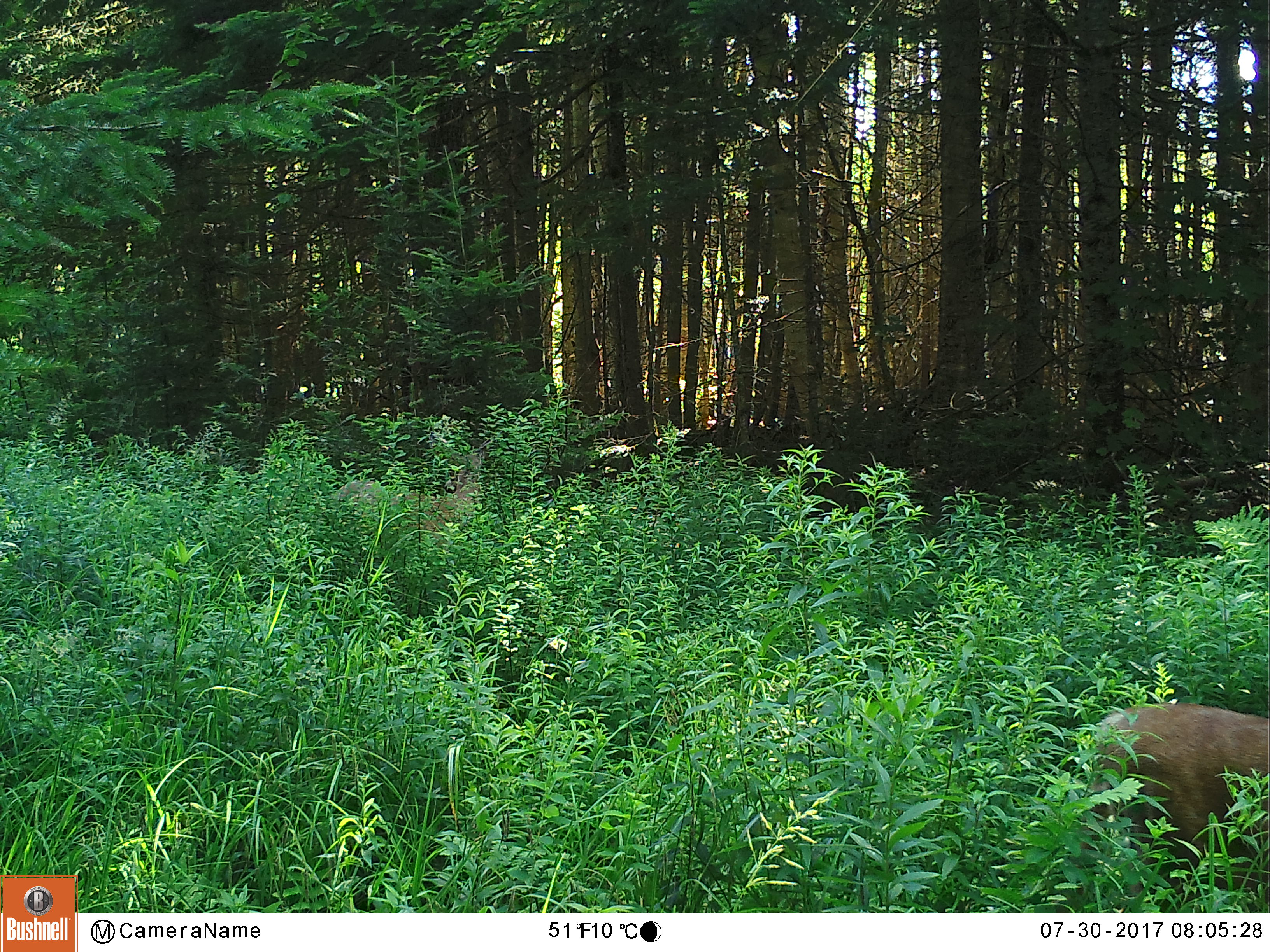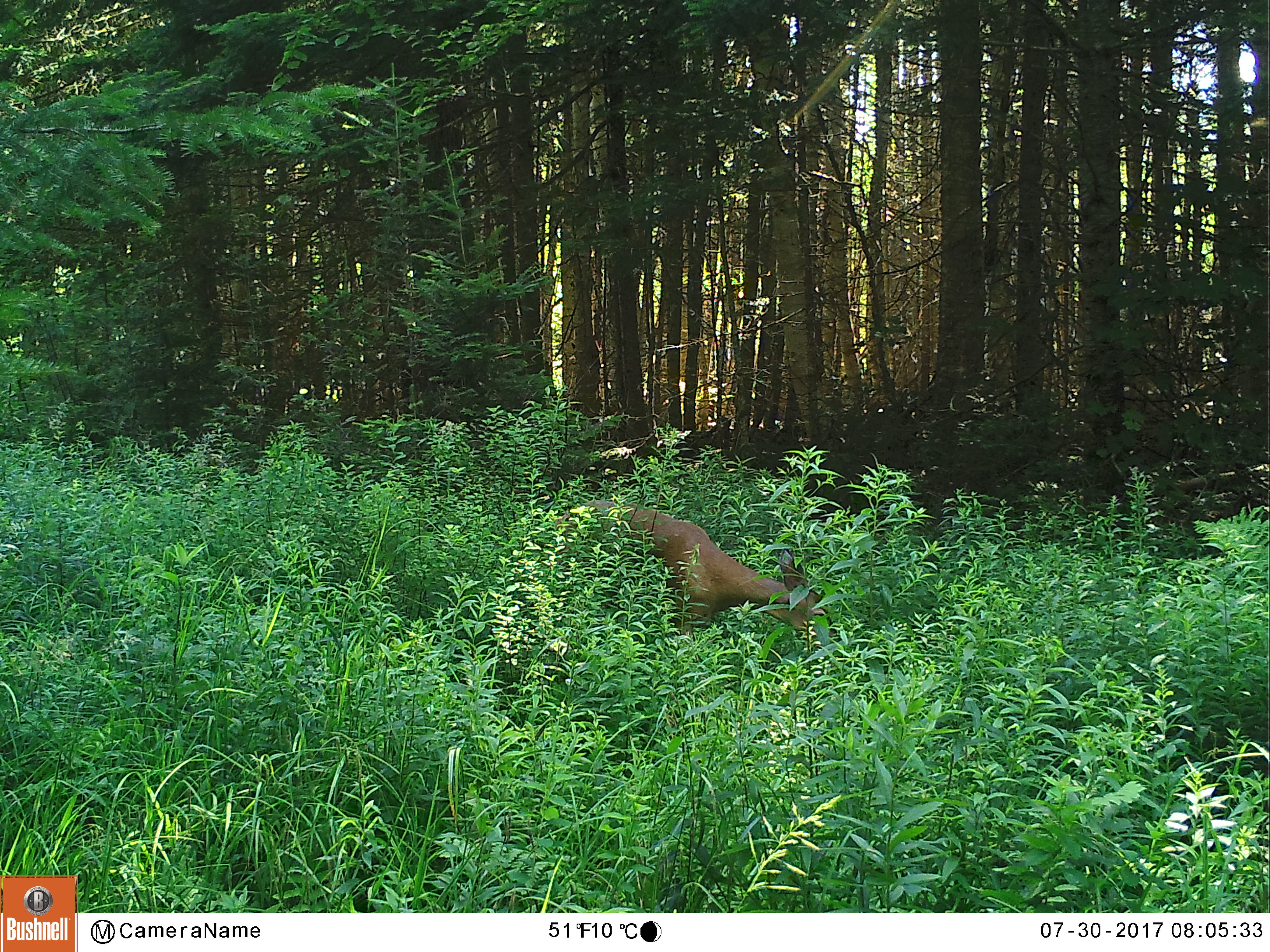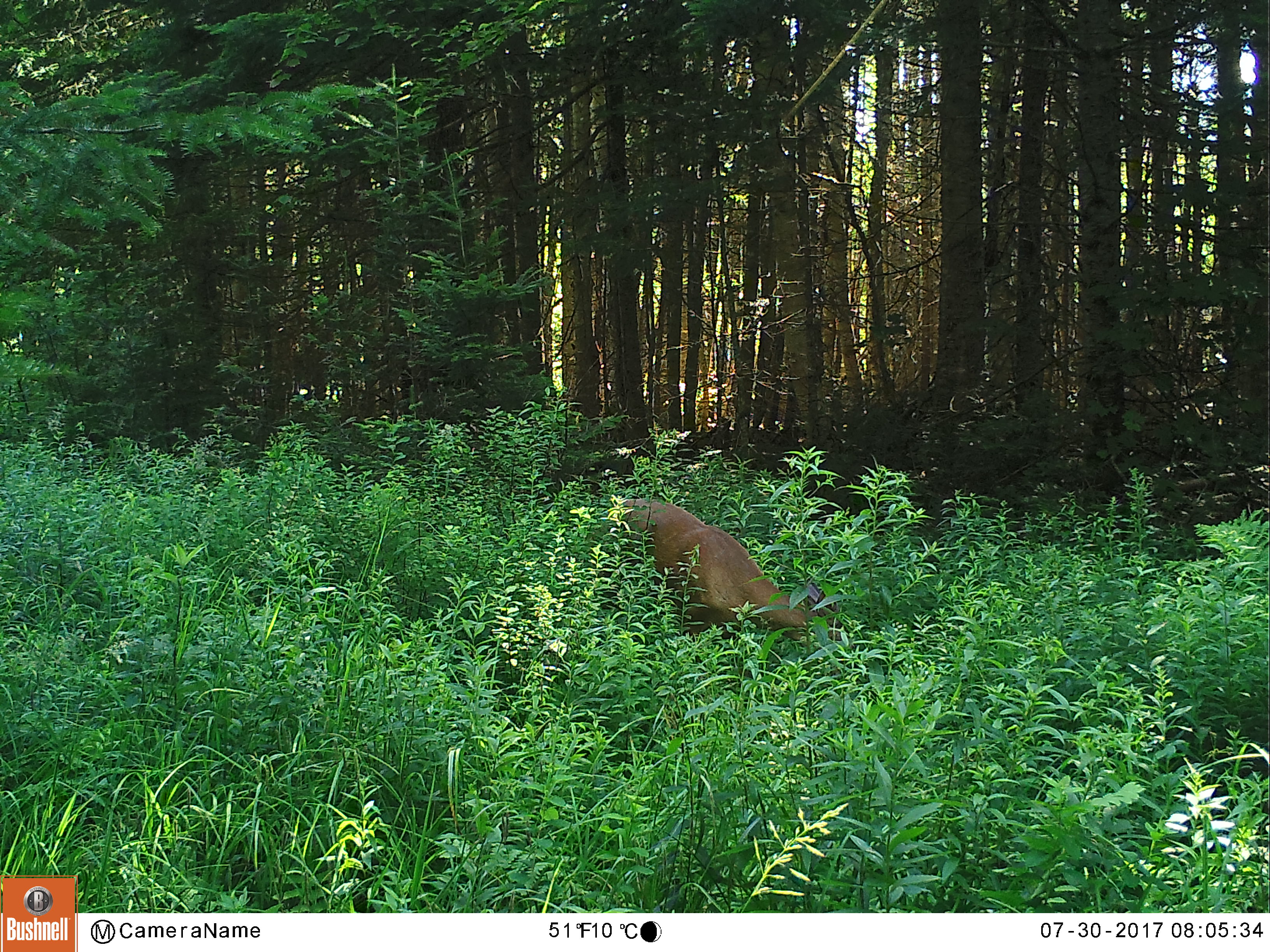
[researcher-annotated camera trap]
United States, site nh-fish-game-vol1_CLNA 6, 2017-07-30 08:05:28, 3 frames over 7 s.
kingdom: Animalia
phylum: Chordata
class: Mammalia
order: Artiodactyla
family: Cervidae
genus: Odocoileus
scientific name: Odocoileus virginianus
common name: white-tailed deer